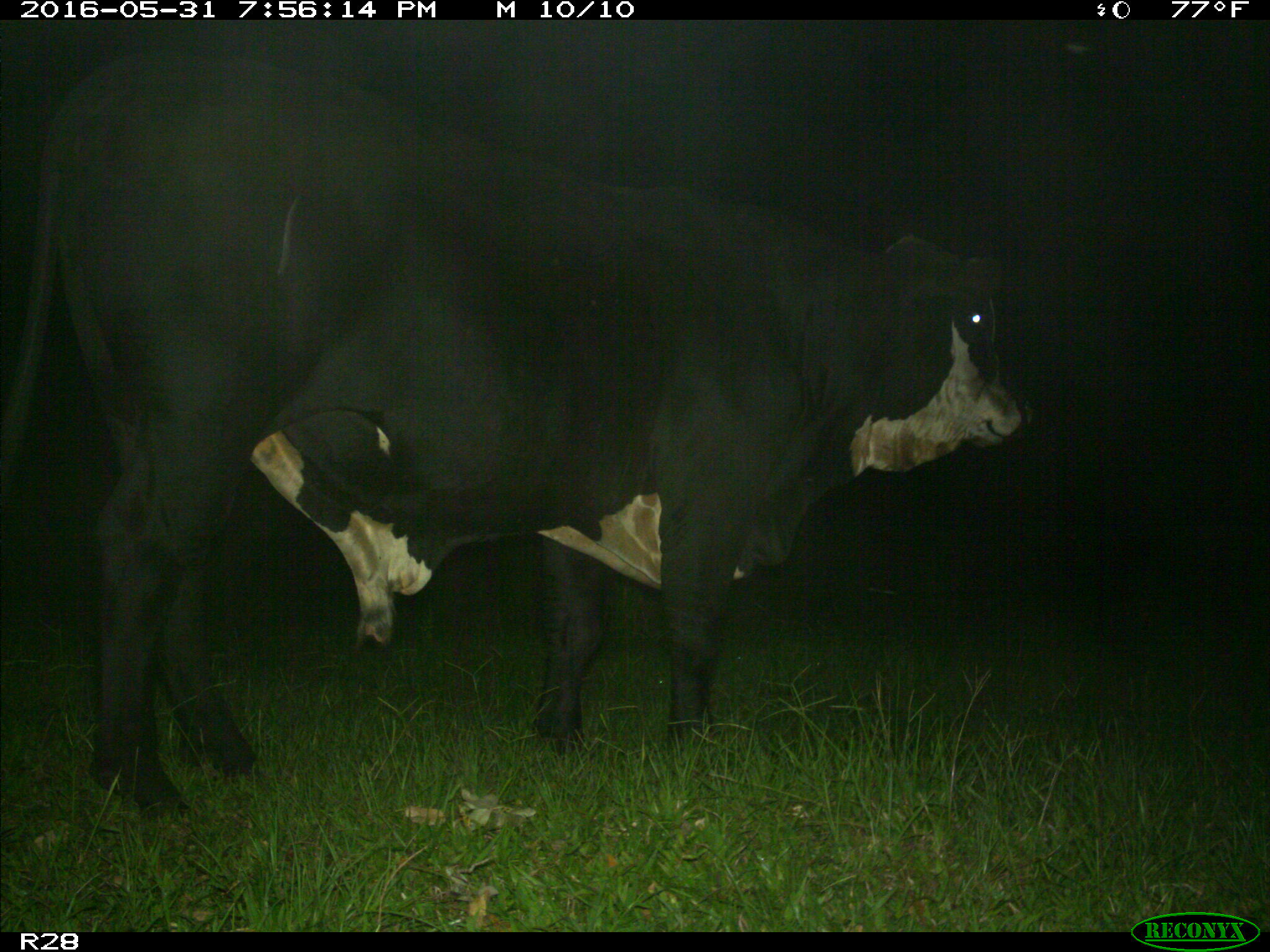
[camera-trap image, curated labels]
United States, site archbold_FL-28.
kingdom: Animalia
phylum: Chordata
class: Mammalia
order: Artiodactyla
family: Bovidae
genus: Bos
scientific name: Bos taurus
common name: domestic cow